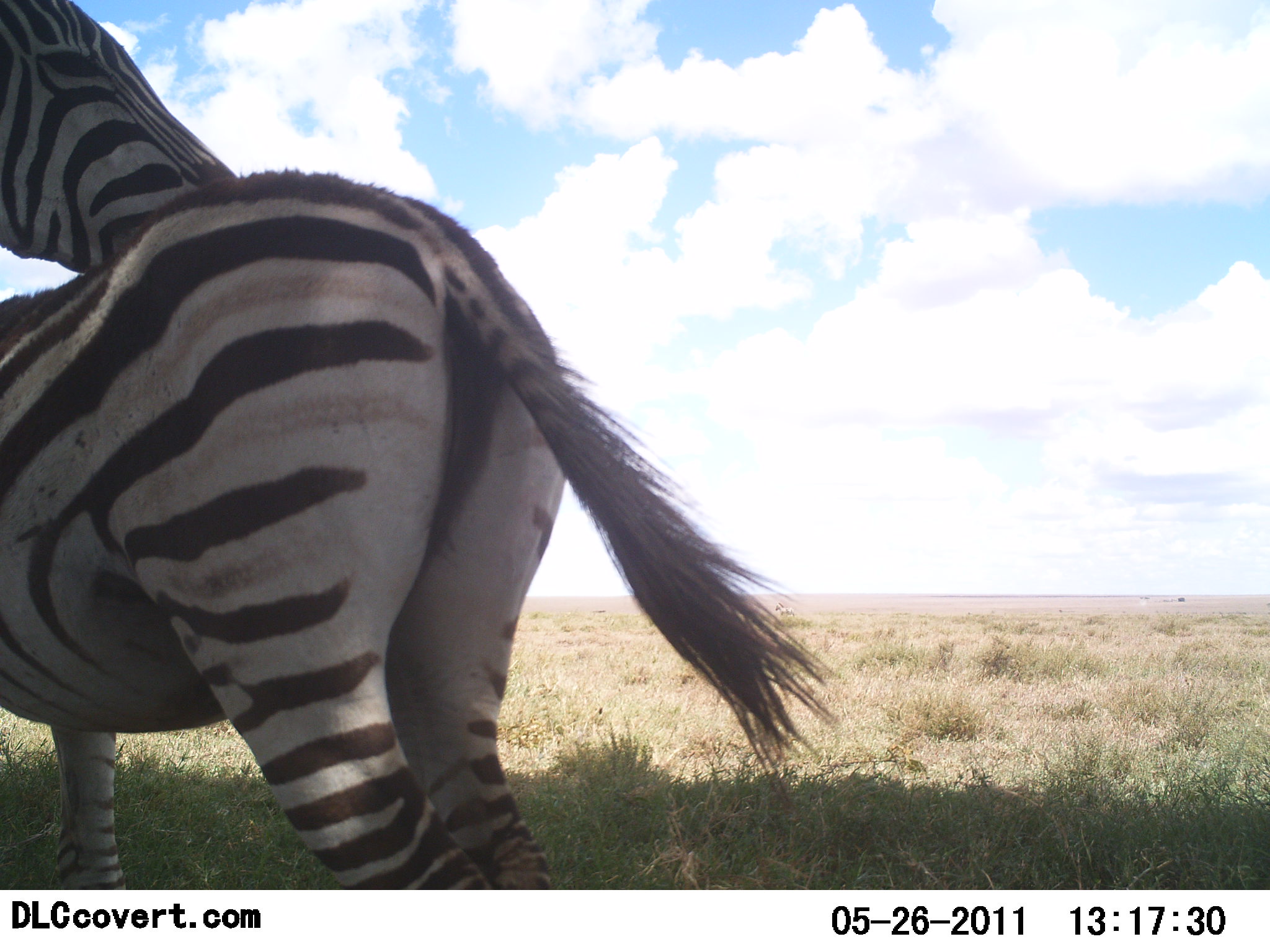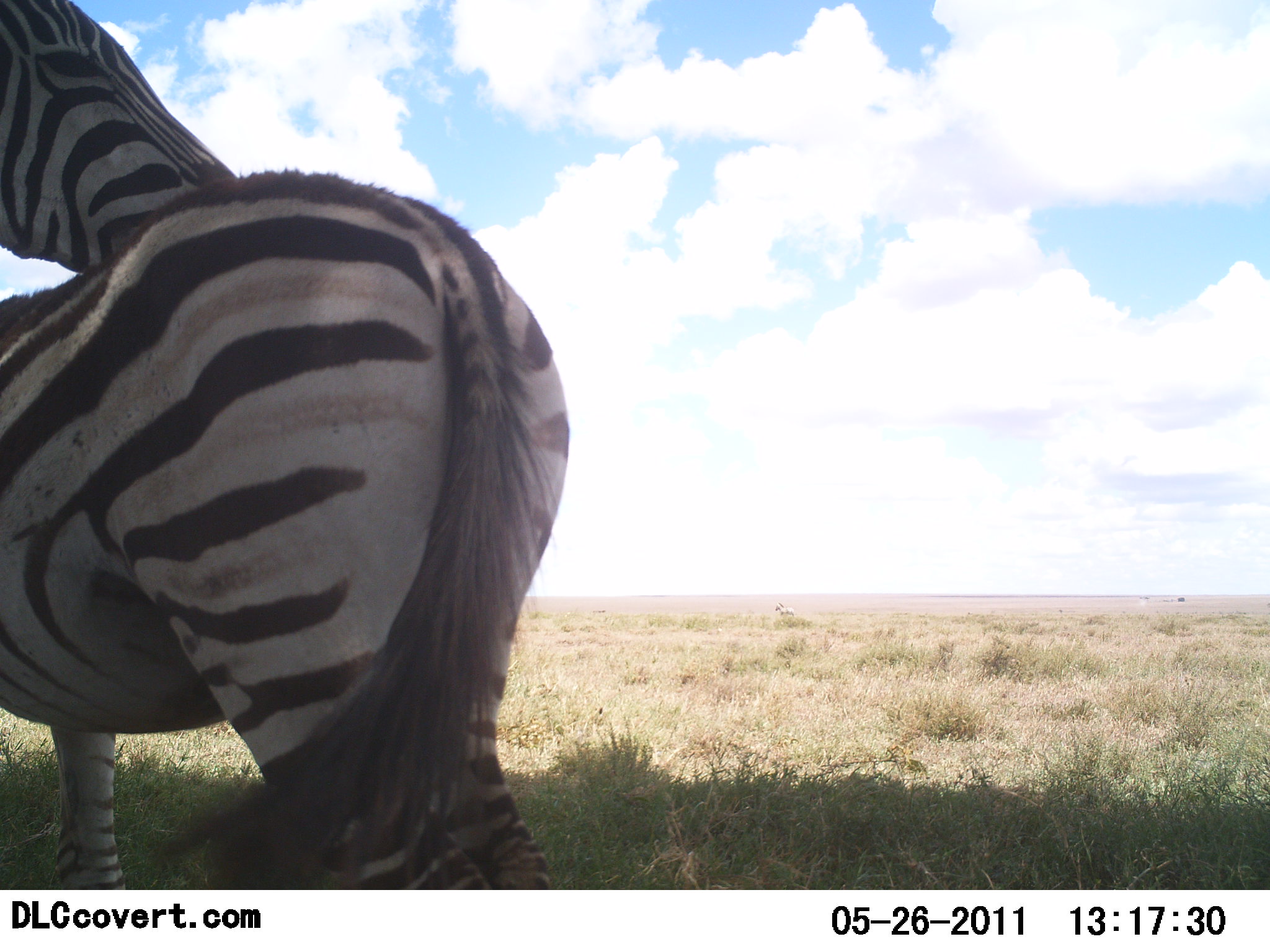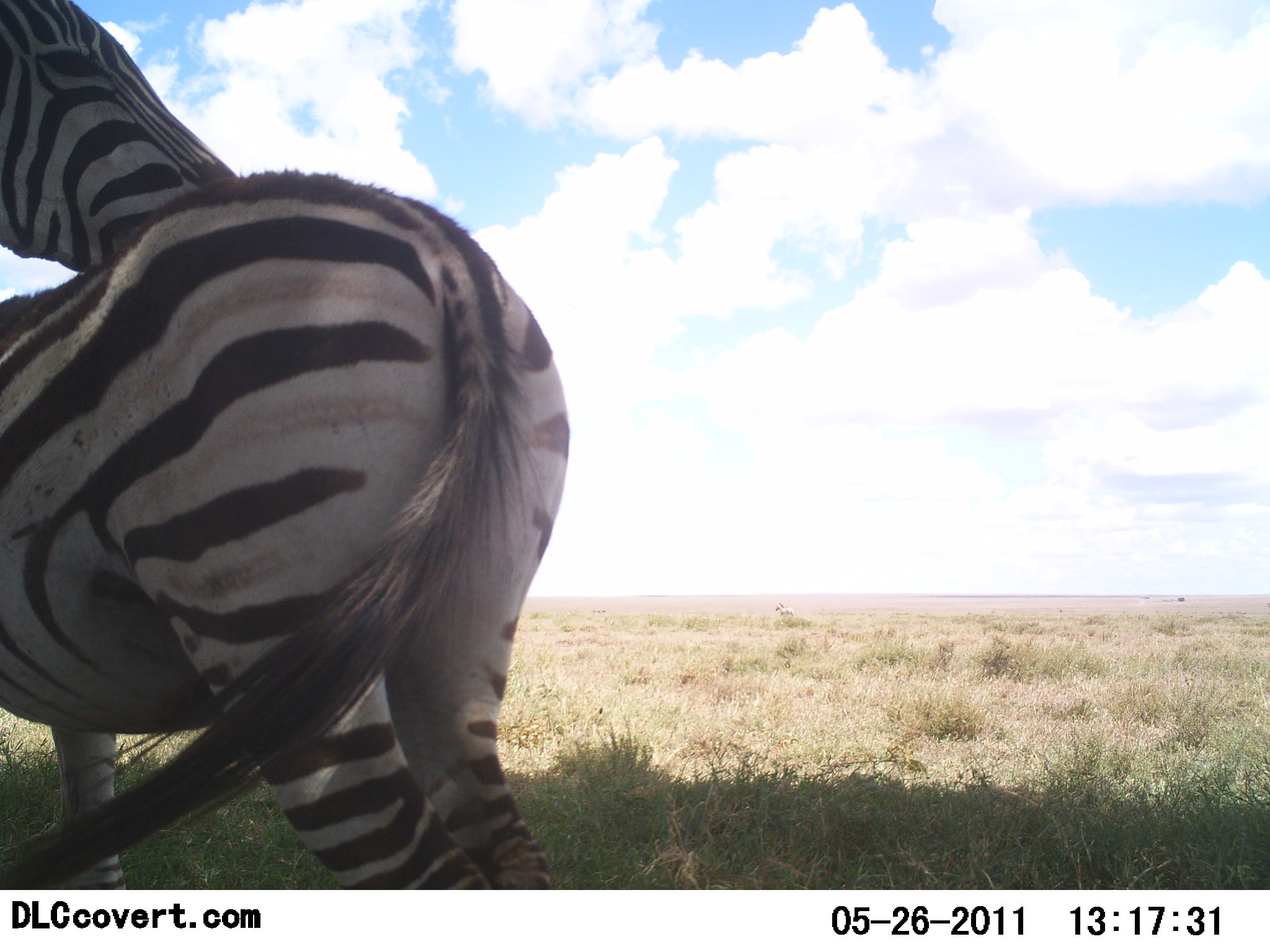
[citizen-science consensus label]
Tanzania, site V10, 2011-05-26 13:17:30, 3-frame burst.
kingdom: Animalia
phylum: Chordata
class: Mammalia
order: Perissodactyla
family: Equidae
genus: Equus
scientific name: Equus quagga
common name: plains zebra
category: zebra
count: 2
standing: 93%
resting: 0%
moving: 0%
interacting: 33%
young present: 7%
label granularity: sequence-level